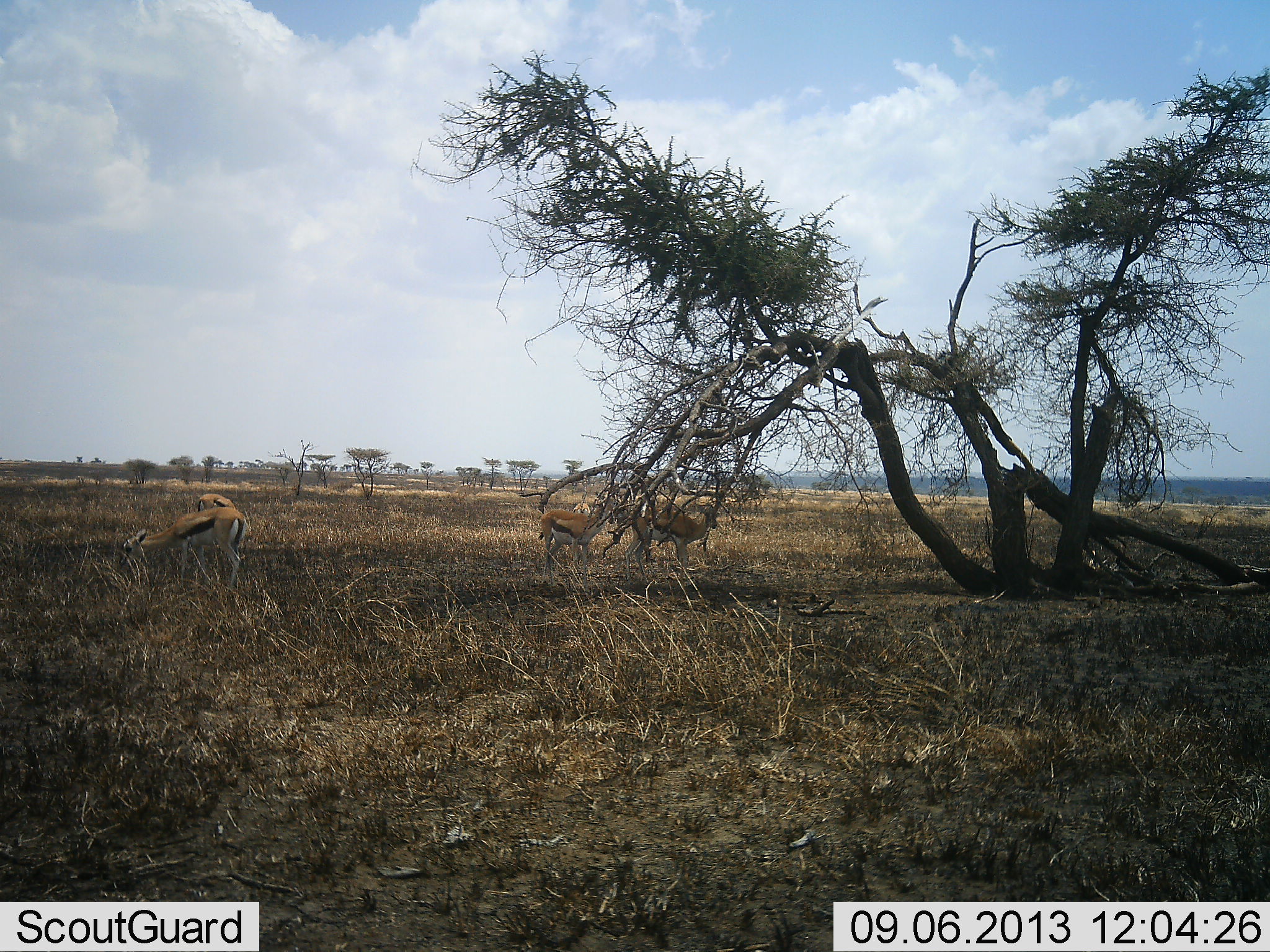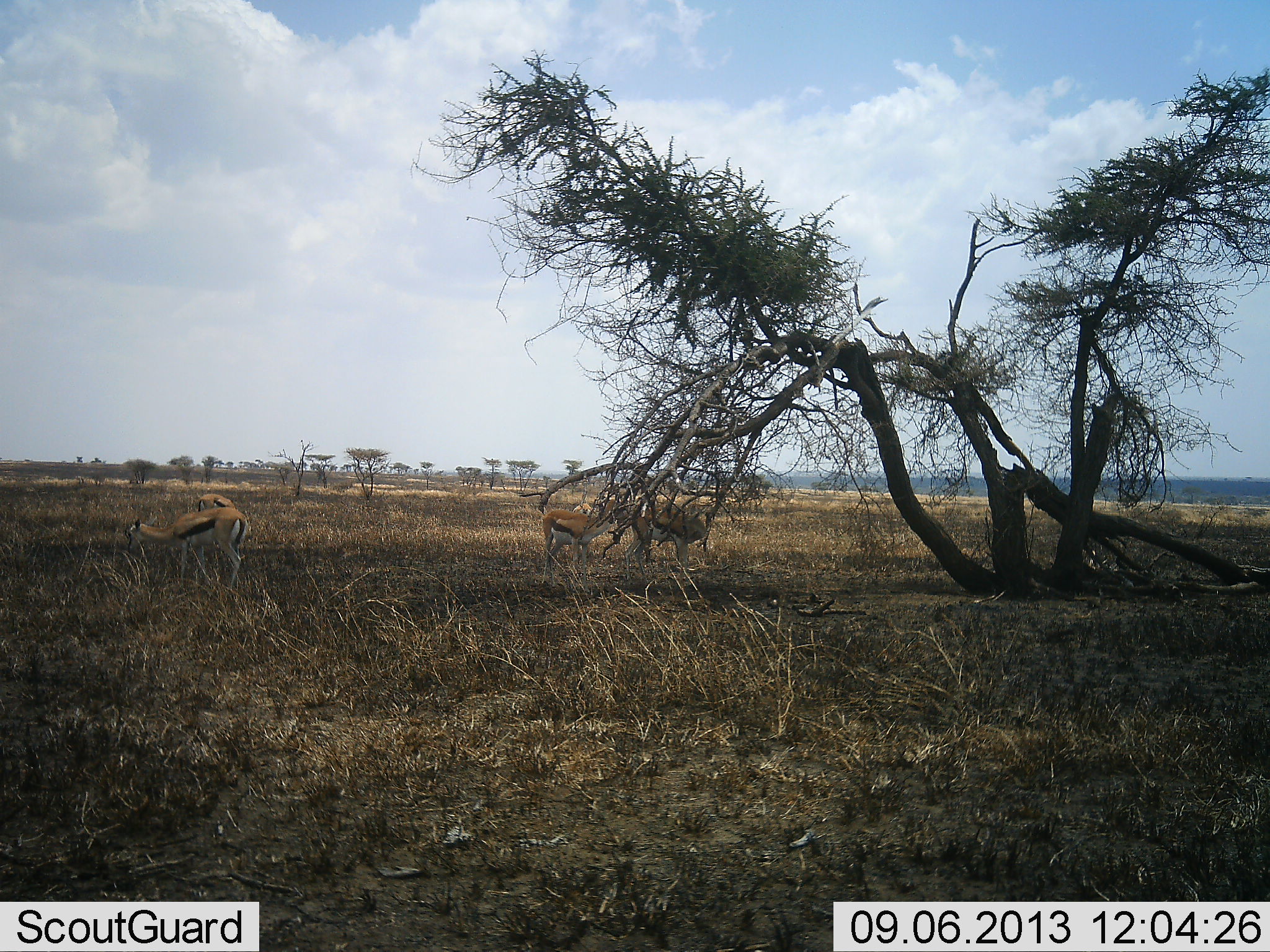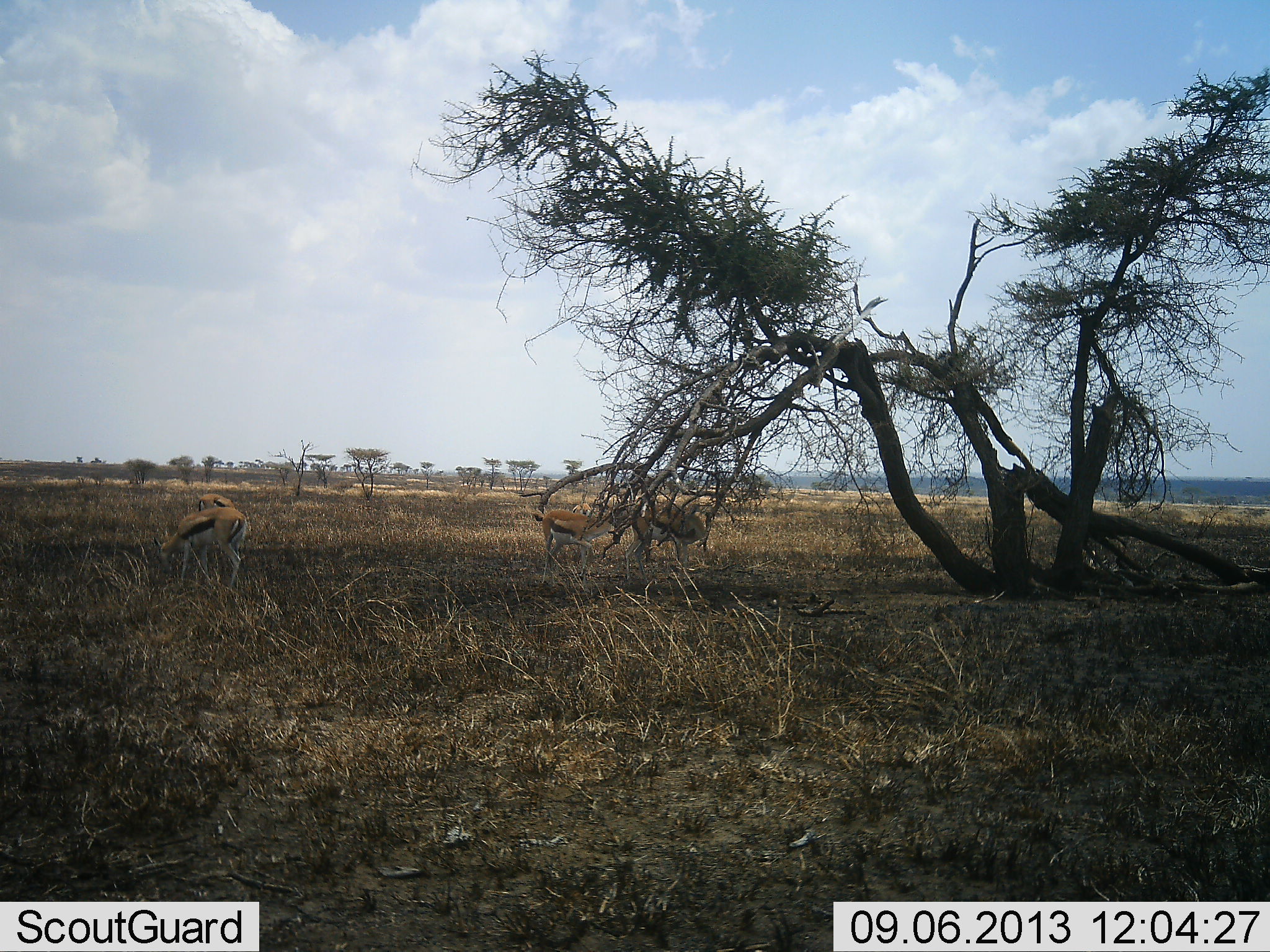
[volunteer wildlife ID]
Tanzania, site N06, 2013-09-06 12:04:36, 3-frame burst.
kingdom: Animalia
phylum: Chordata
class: Mammalia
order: Artiodactyla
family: Bovidae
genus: Eudorcas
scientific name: Eudorcas thomsonii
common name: thomson's gazelle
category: gazellethomsons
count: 4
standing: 86%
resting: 0%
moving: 0%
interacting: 0%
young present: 0%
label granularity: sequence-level